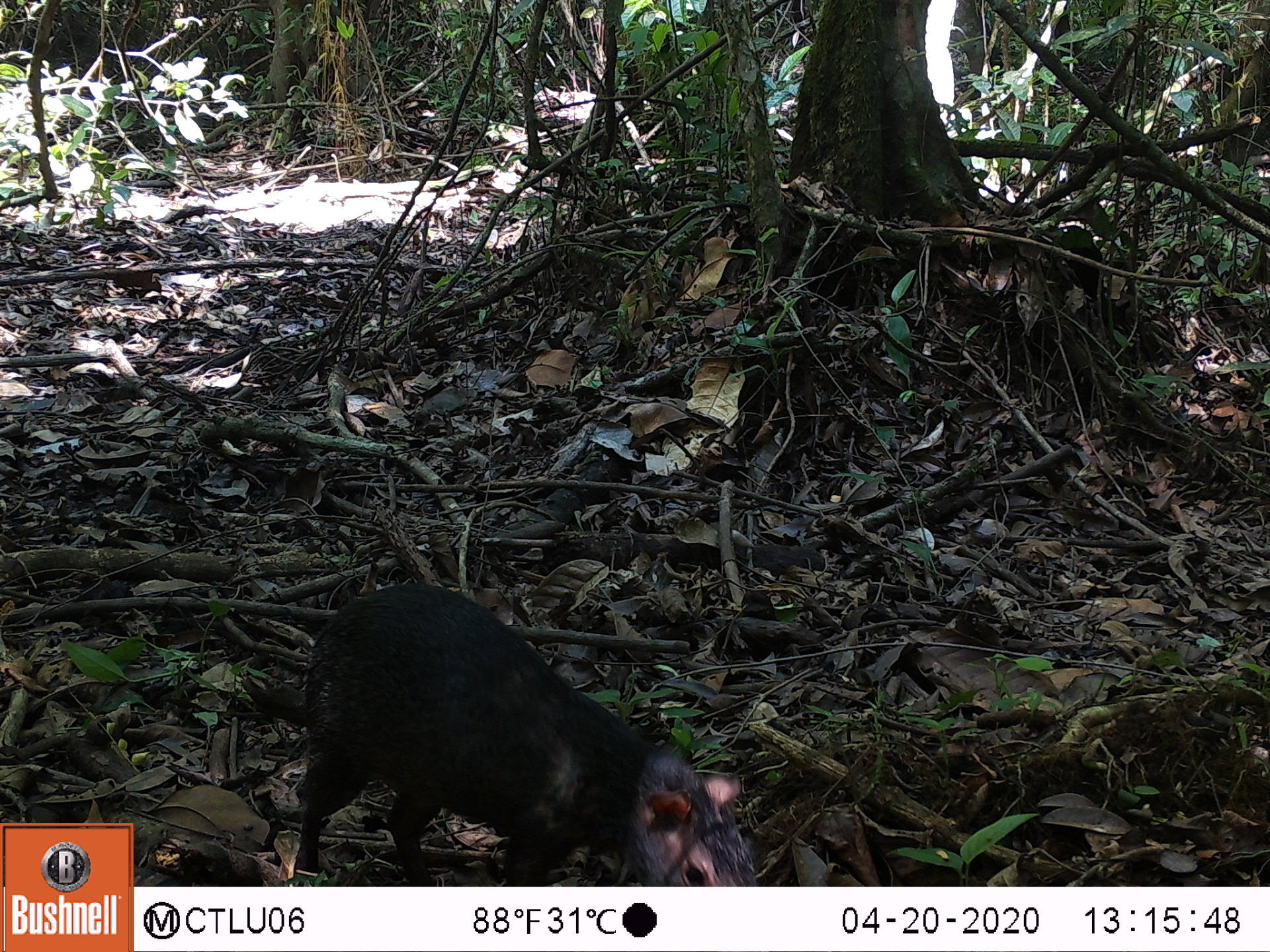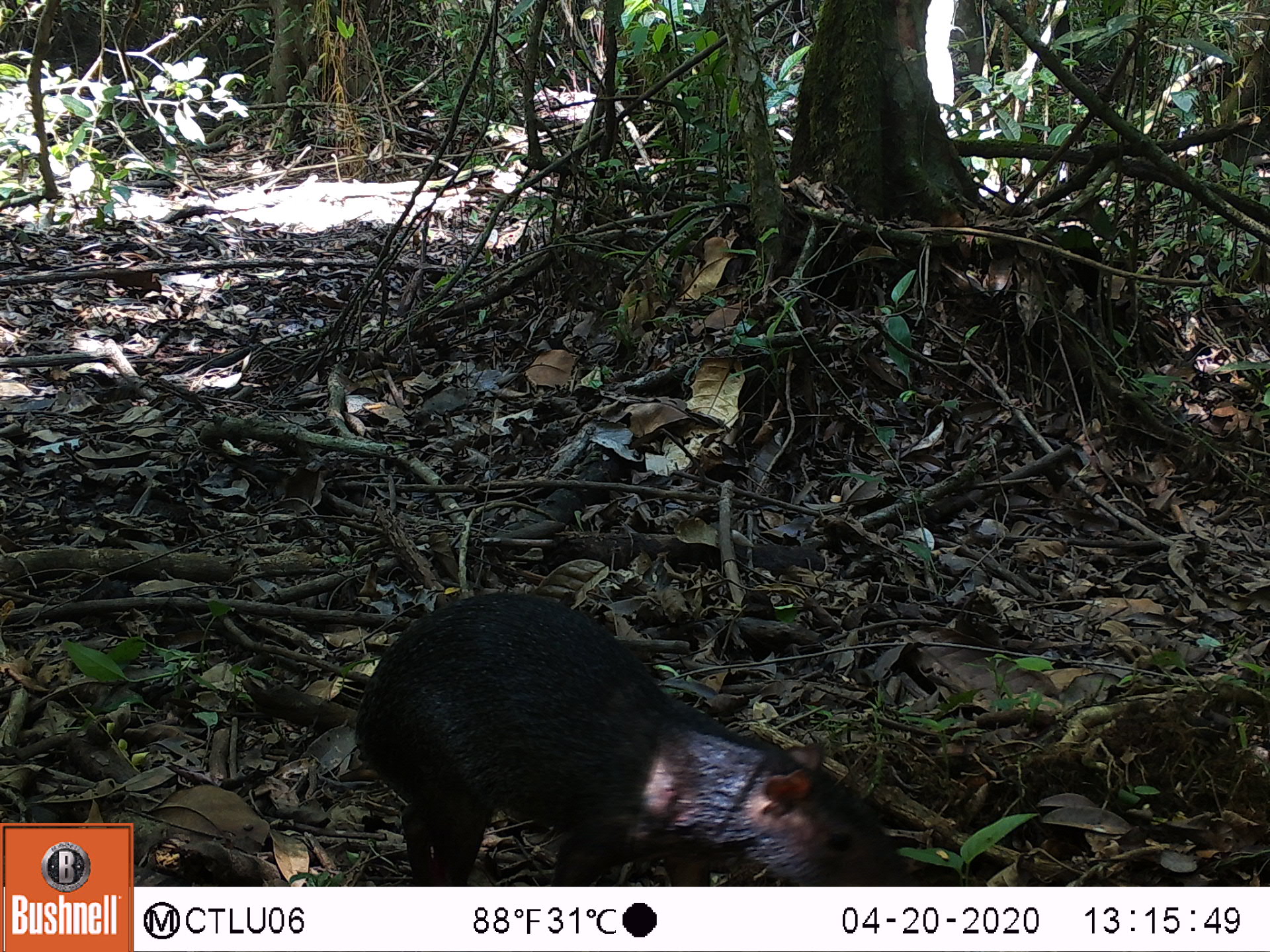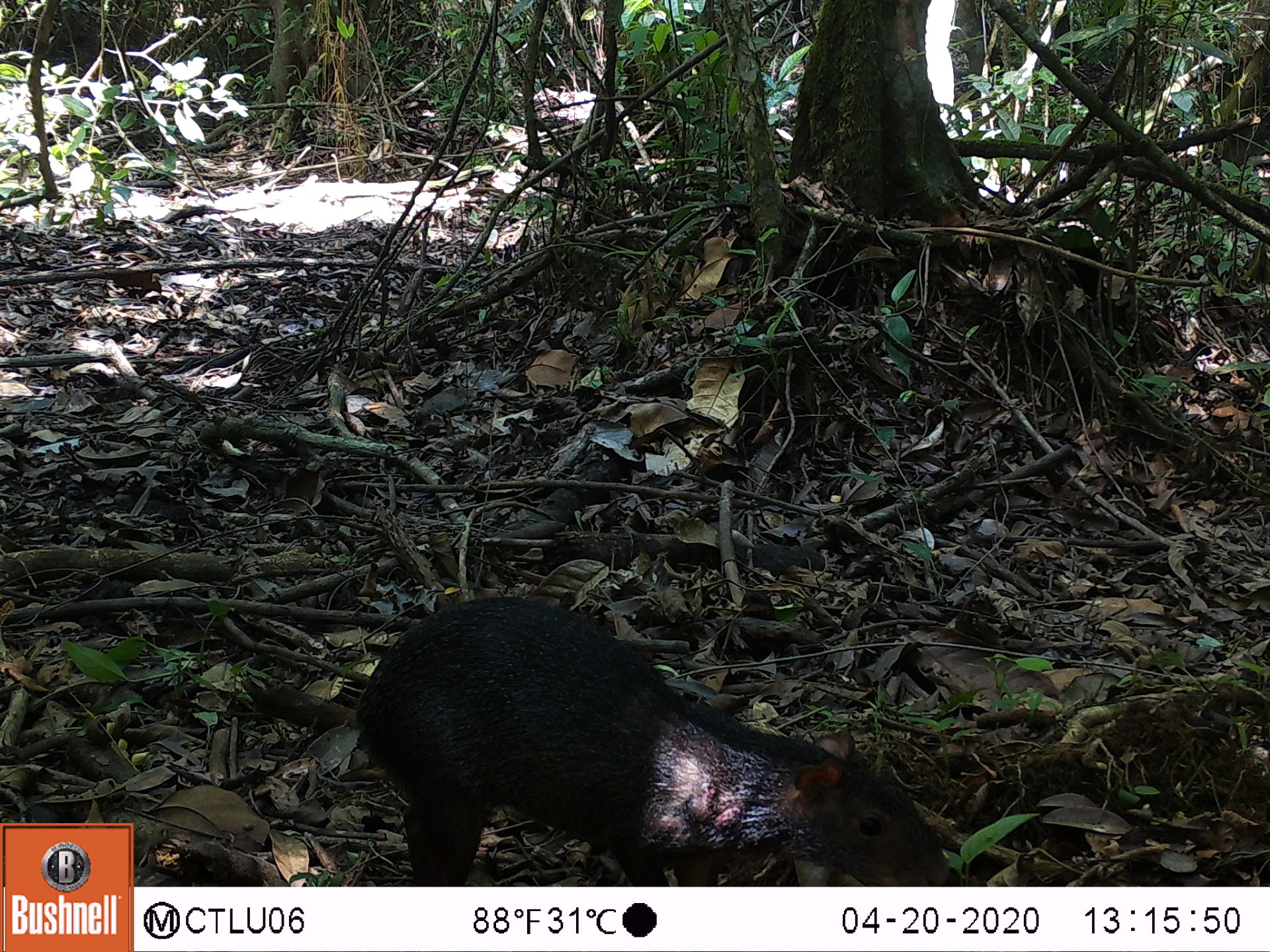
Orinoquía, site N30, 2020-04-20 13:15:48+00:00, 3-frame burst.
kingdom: Animalia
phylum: Chordata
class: Mammalia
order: Rodentia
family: Dasyproctidae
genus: Dasyprocta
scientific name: Dasyprocta fuliginosa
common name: black agouti